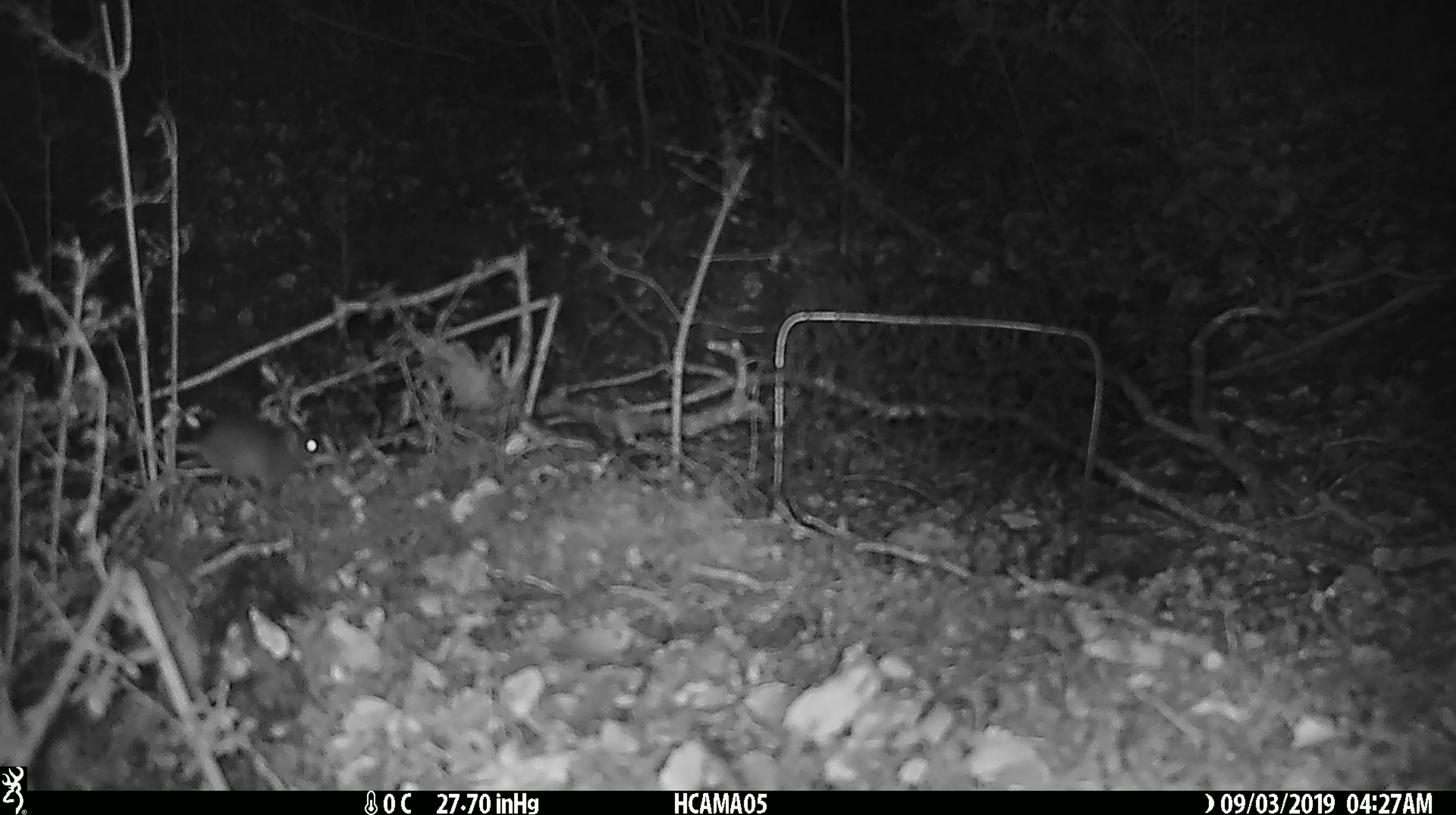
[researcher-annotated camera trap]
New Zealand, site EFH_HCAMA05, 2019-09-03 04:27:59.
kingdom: Animalia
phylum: Chordata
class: Mammalia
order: Rodentia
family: Muridae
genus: Mus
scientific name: Mus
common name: mouse